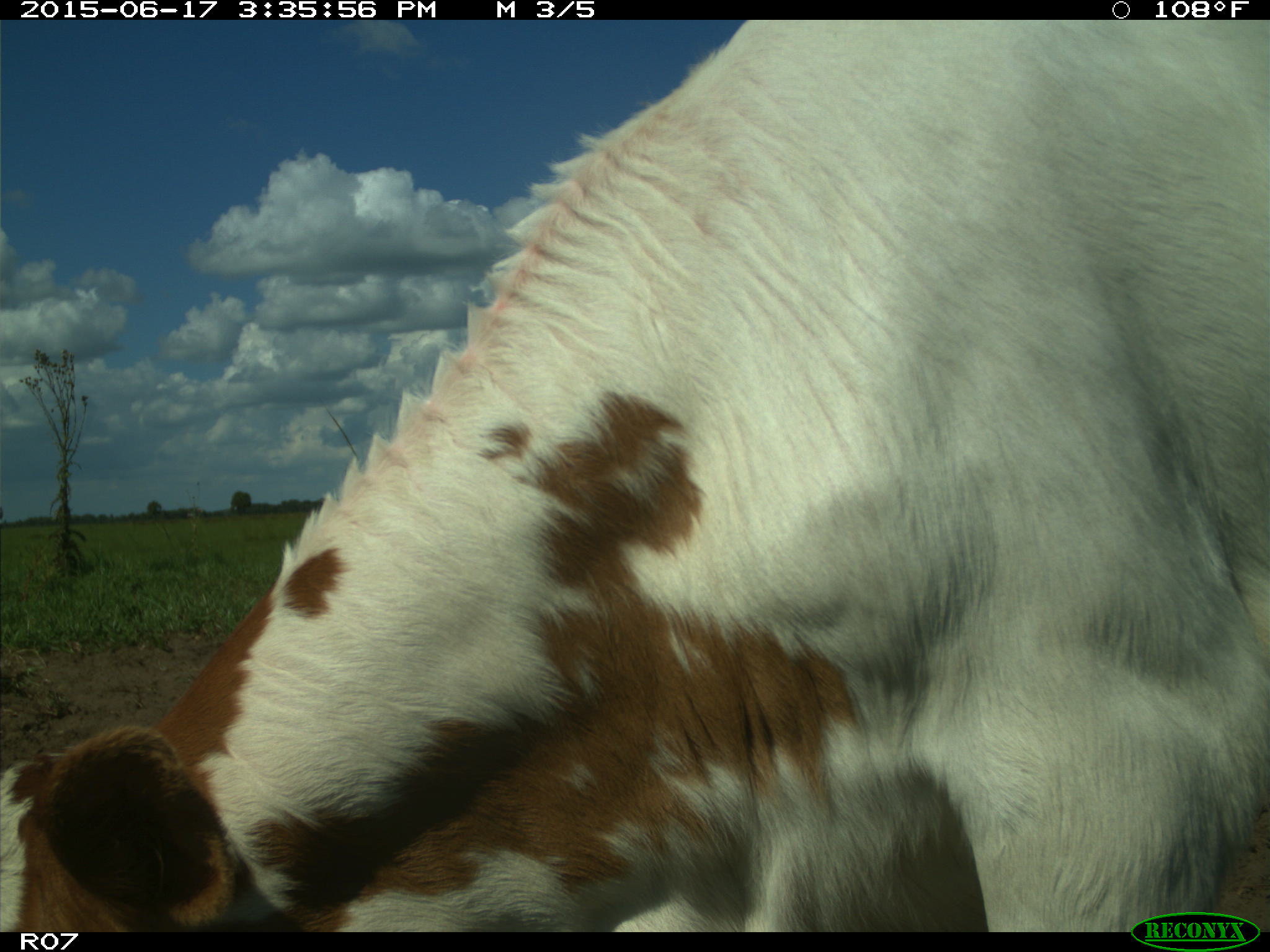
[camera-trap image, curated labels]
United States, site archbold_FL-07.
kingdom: Animalia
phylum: Chordata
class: Mammalia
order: Artiodactyla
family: Bovidae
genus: Bos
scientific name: Bos taurus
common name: domestic cow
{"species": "Bos taurus (domestic cow)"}